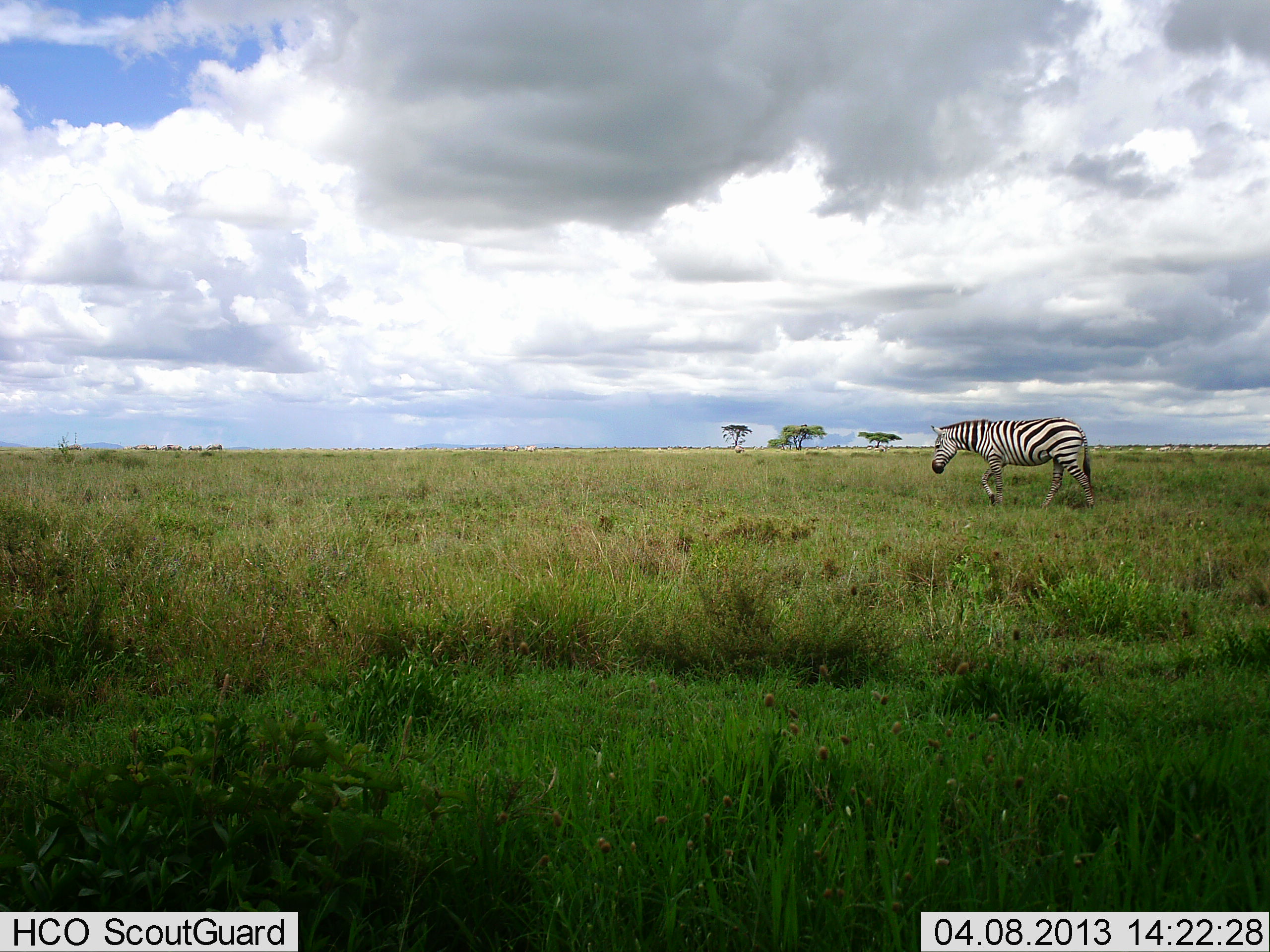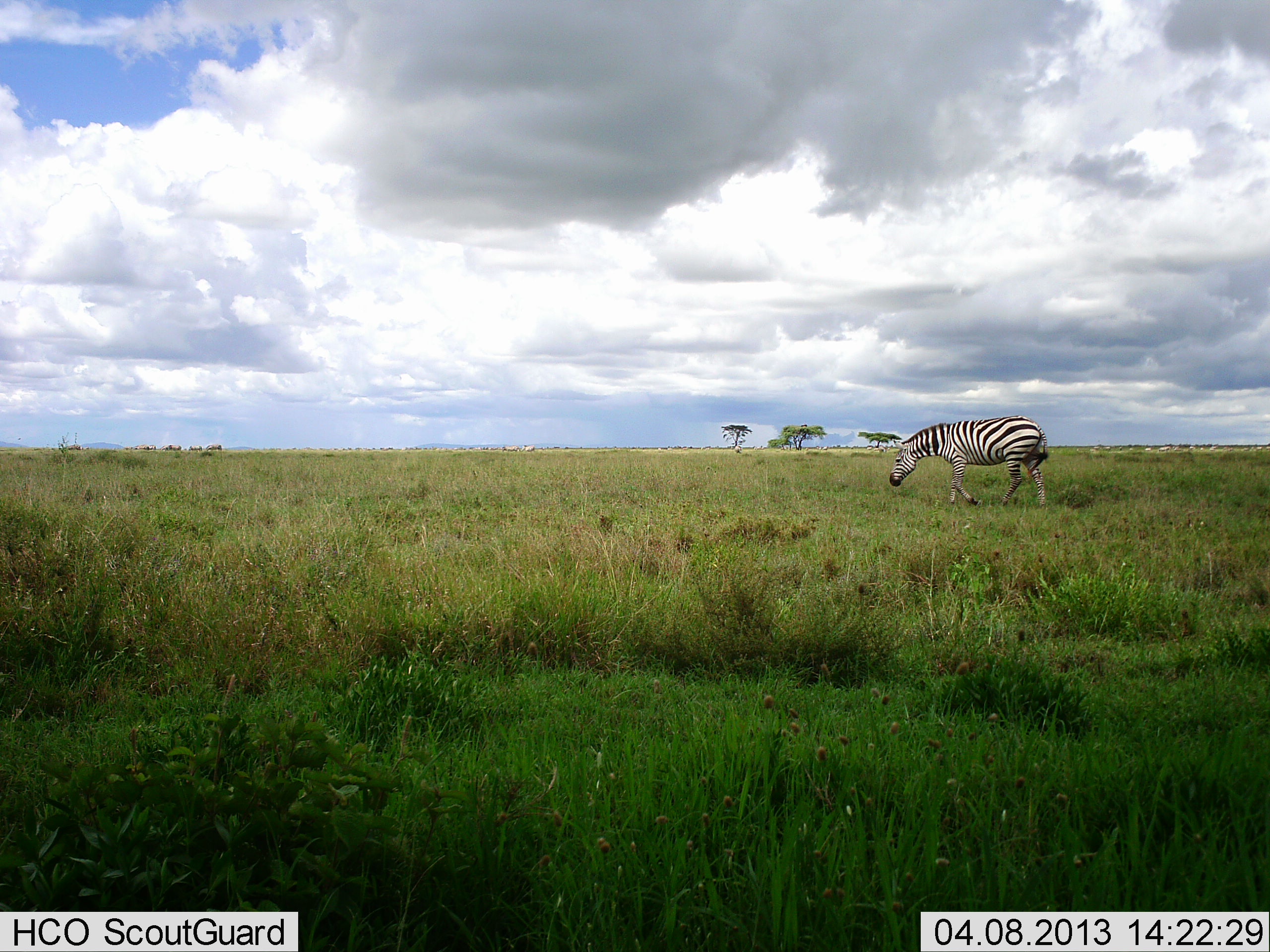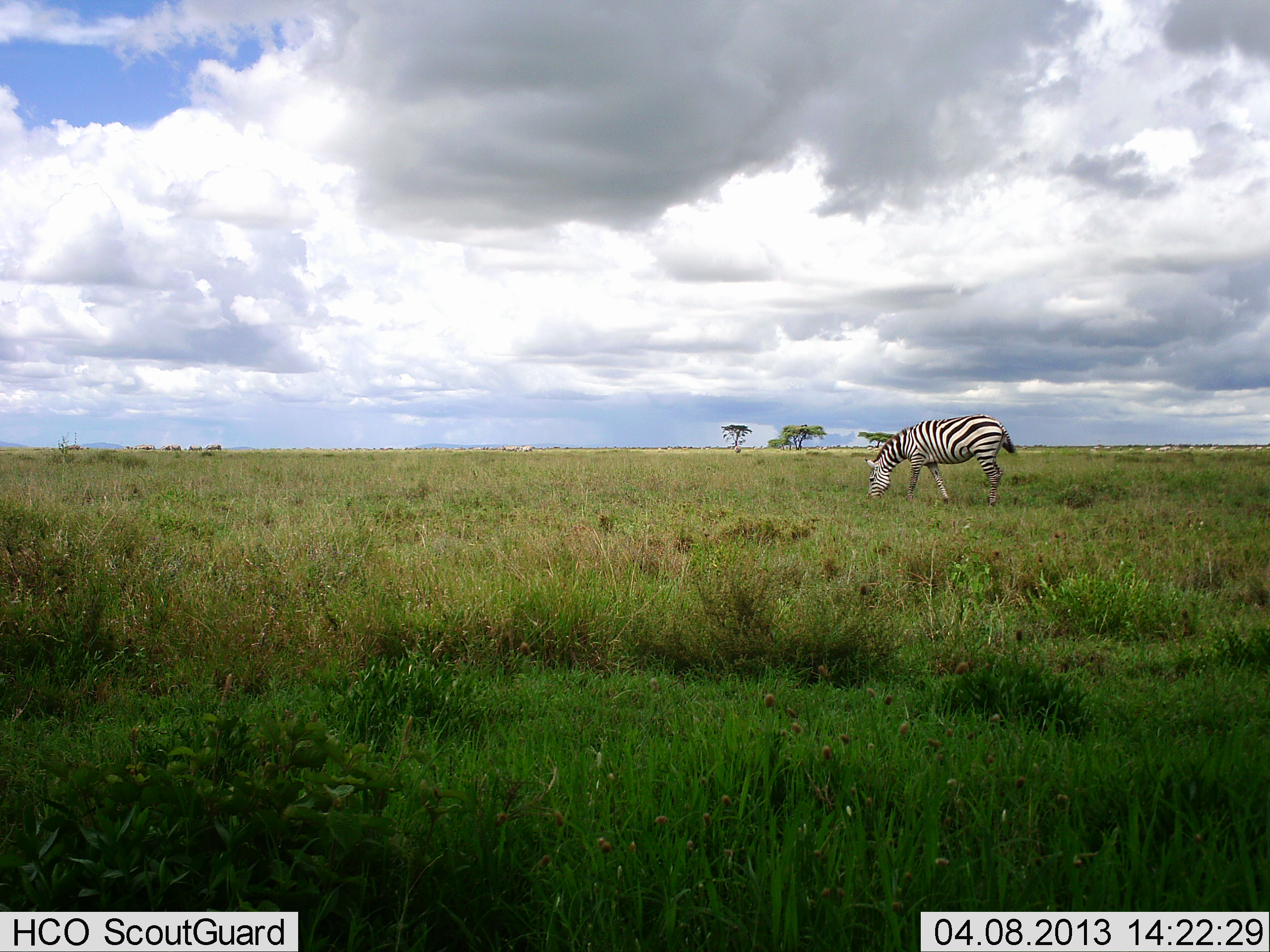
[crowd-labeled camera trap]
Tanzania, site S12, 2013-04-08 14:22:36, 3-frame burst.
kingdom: Animalia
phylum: Chordata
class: Mammalia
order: Perissodactyla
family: Equidae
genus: Equus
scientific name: Equus quagga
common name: plains zebra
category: zebra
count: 1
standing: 2%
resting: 0%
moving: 79%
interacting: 0%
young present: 0%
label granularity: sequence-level